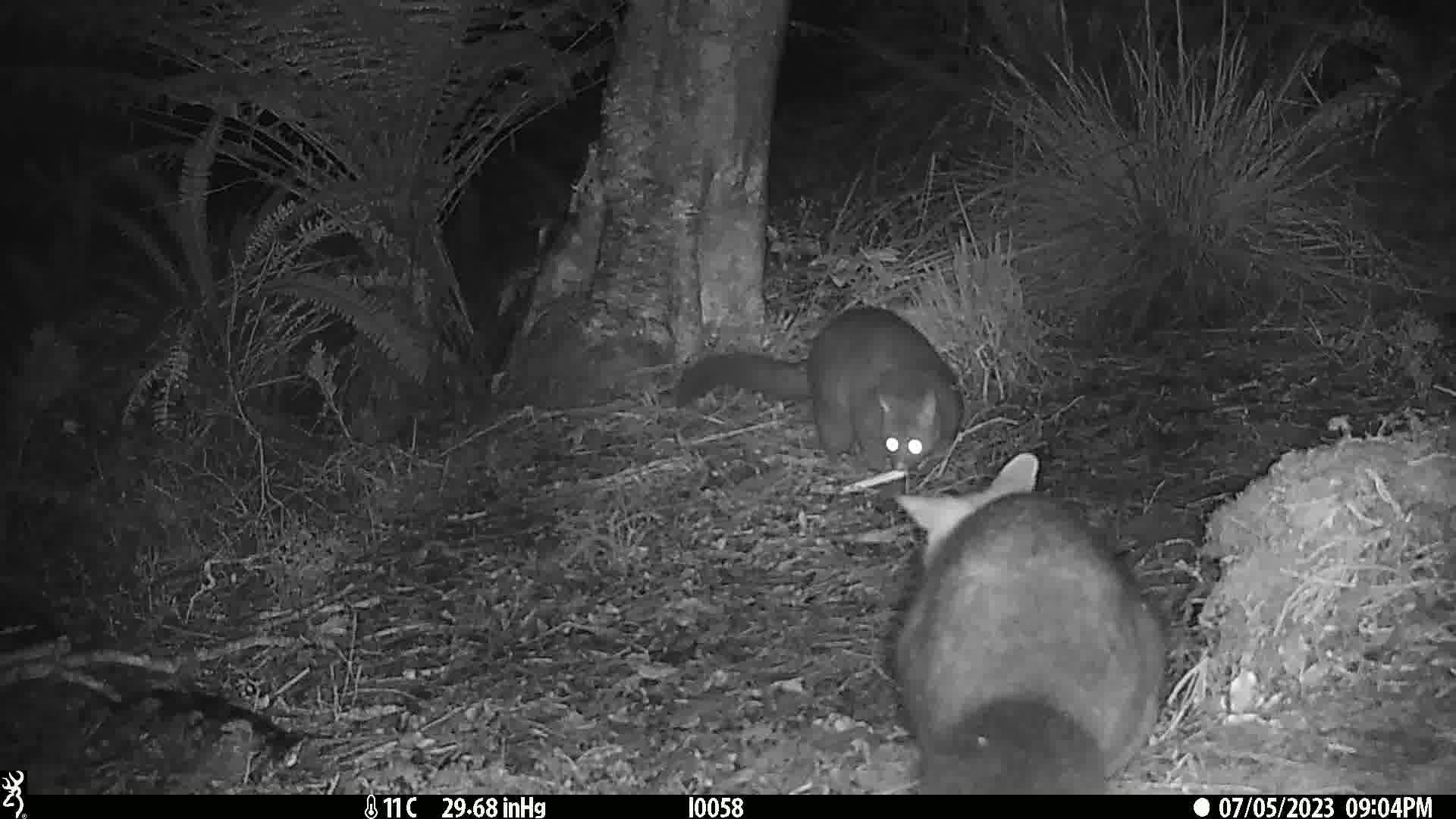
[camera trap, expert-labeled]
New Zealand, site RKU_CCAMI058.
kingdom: Animalia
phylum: Chordata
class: Mammalia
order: Diprotodontia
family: Phalangeridae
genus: Trichosurus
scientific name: Trichosurus vulpecula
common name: common brushtail possum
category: possum